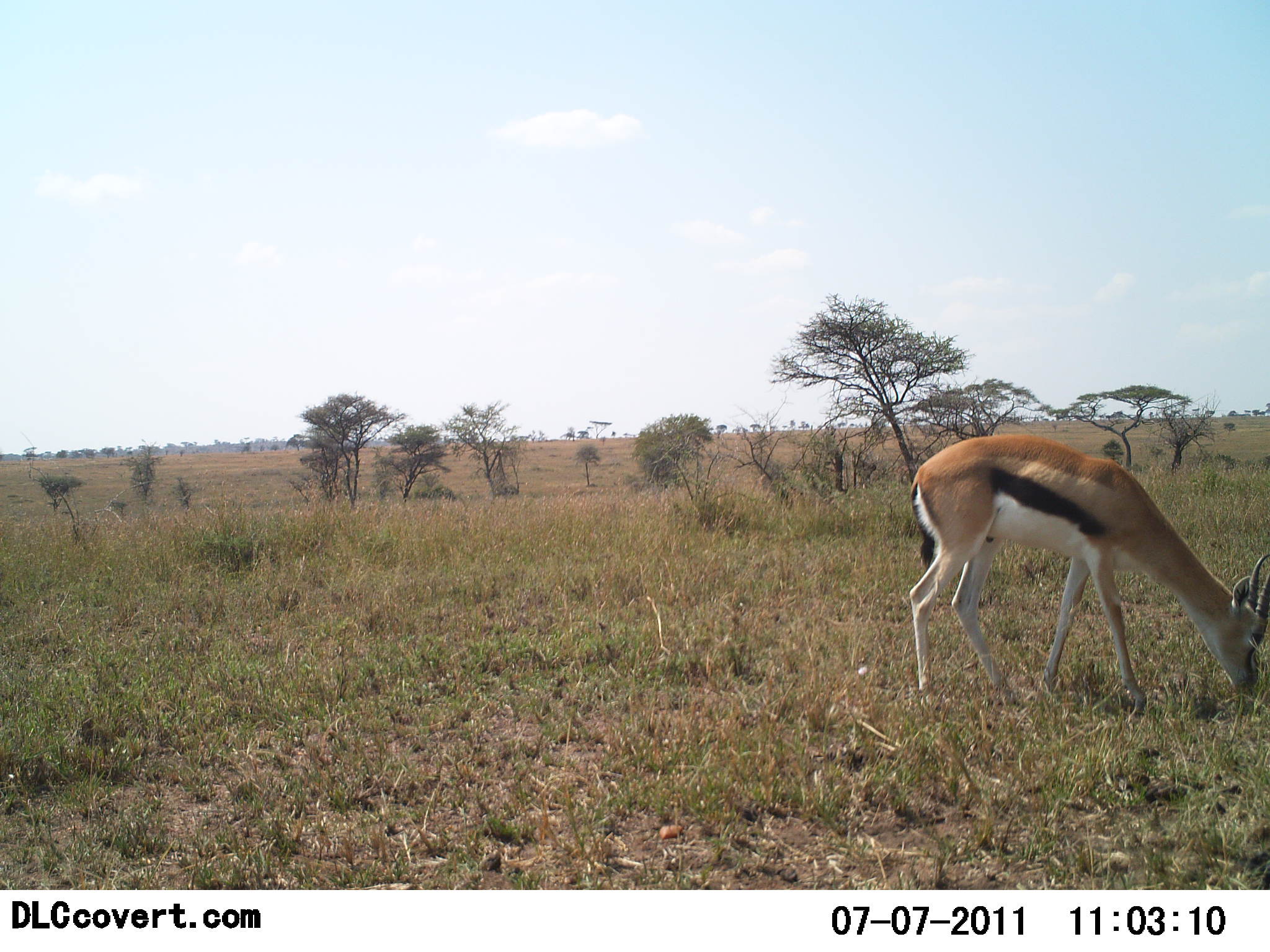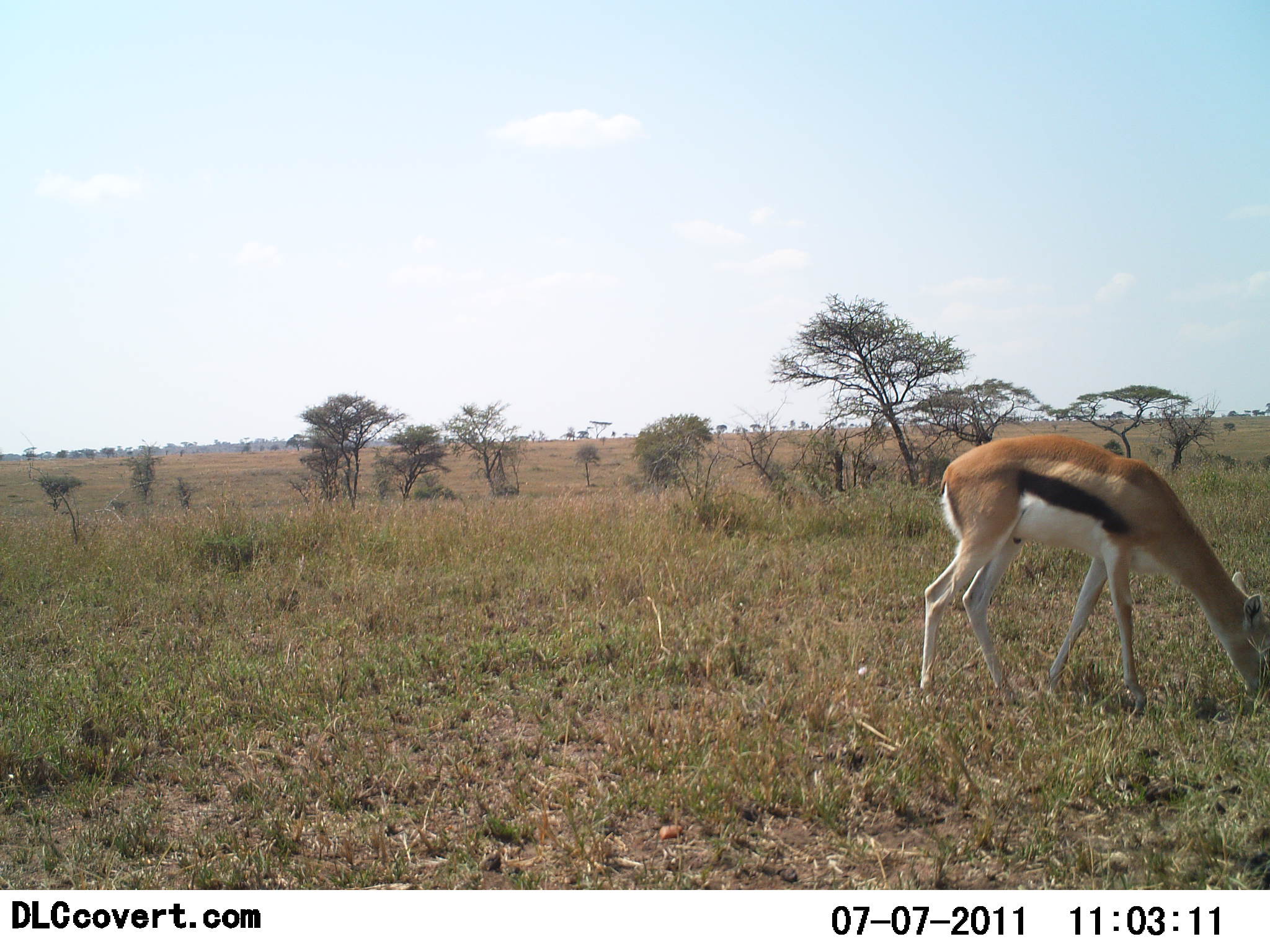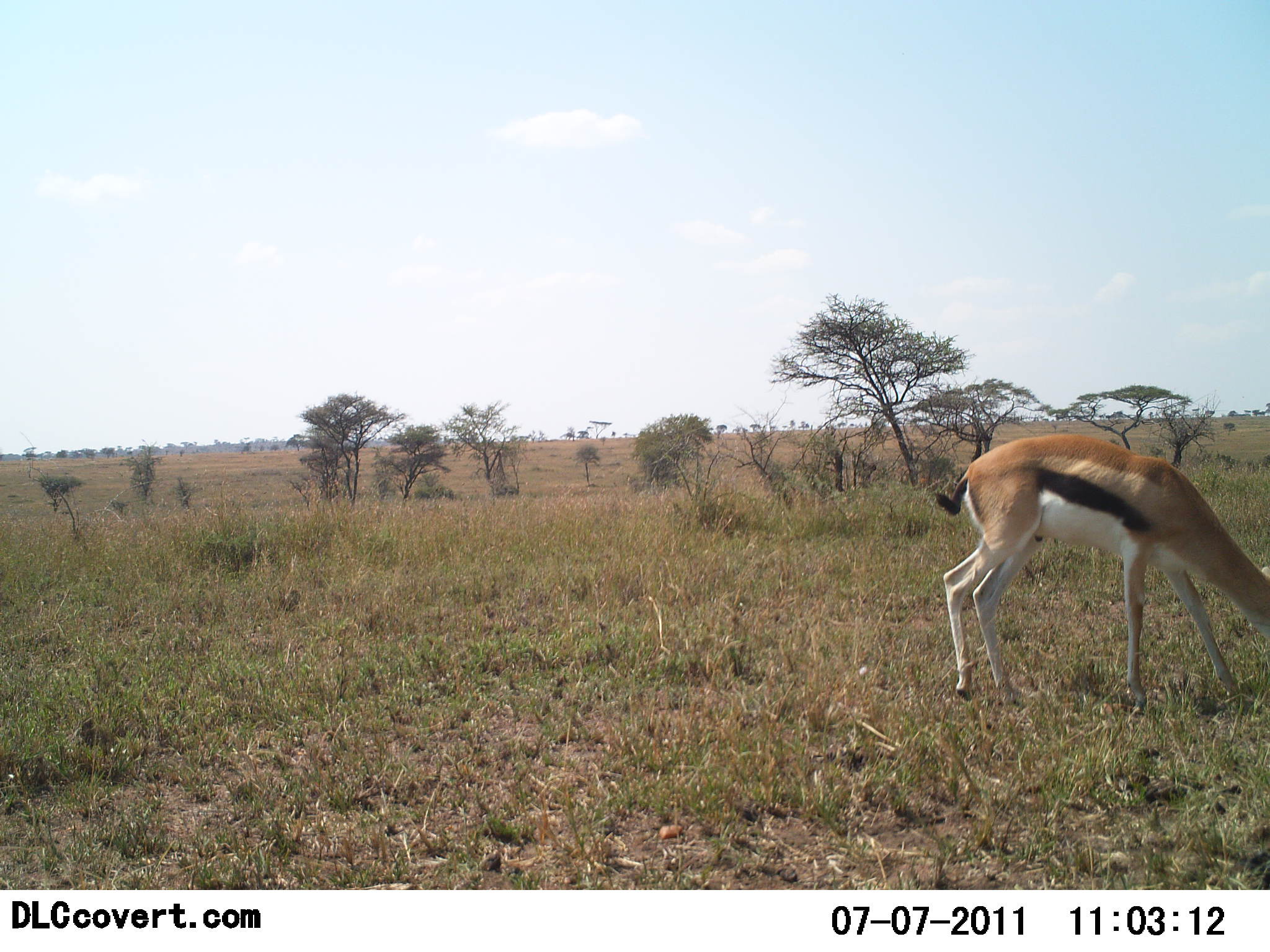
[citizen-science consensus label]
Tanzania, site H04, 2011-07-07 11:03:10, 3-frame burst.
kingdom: Animalia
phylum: Chordata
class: Mammalia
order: Artiodactyla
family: Bovidae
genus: Eudorcas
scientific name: Eudorcas thomsonii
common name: thomson's gazelle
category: gazellethomsons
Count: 1.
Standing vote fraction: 17%.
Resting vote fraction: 0%.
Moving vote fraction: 8%.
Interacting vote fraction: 0%.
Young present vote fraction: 0%.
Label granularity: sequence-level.